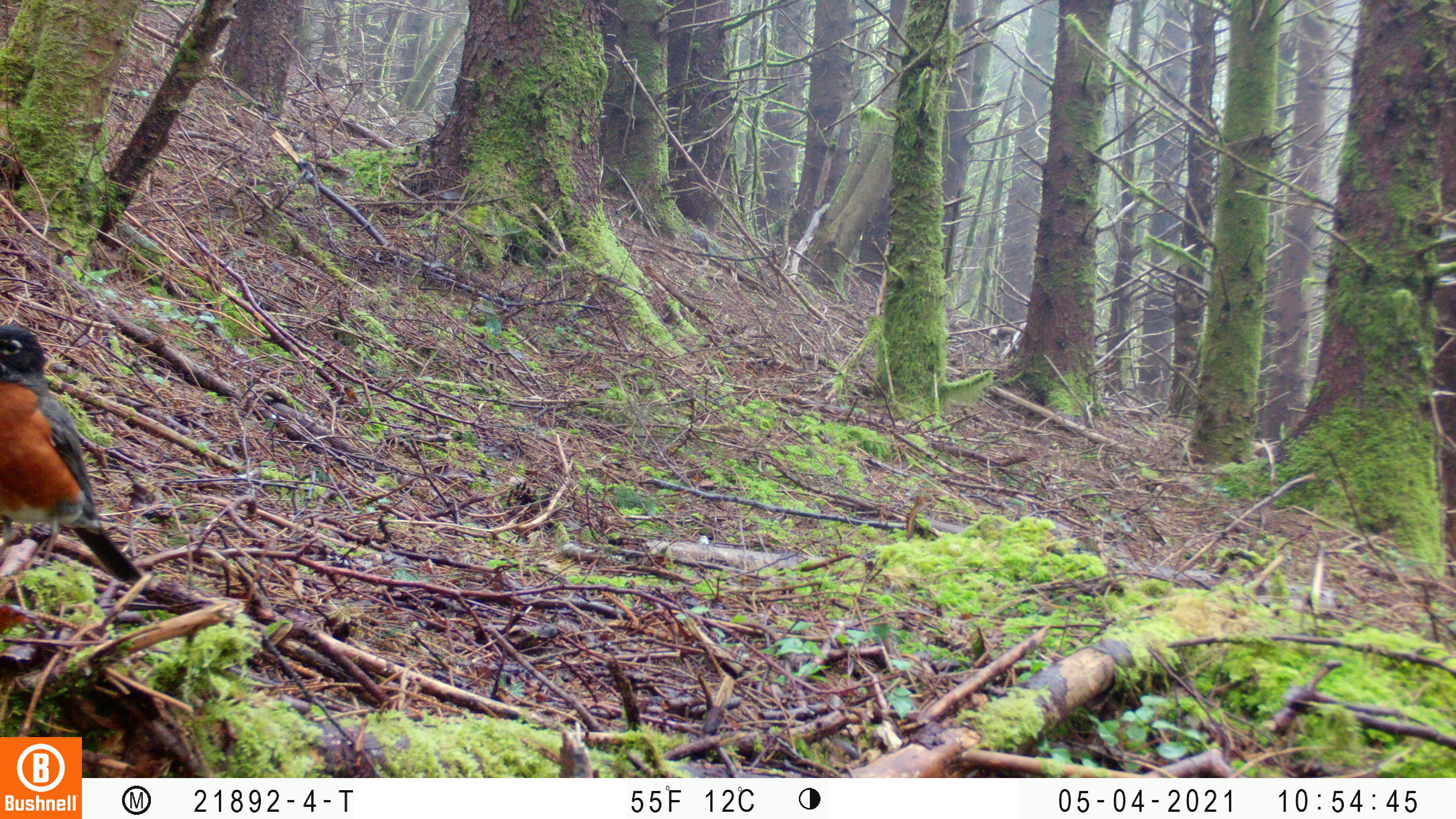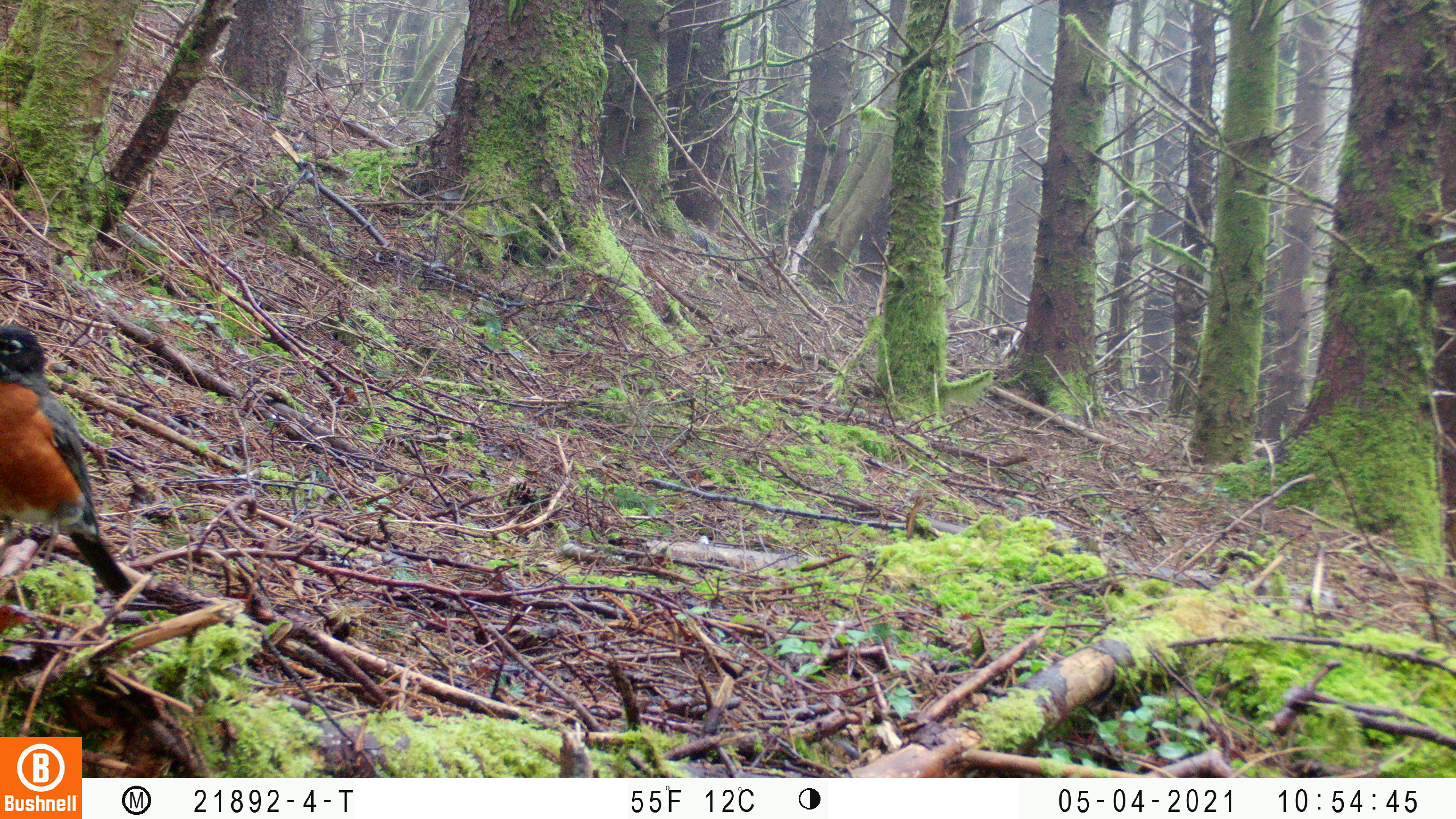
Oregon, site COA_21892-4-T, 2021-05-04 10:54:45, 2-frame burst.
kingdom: Animalia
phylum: Chordata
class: Aves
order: Passeriformes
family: Turdidae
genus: Turdus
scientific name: Turdus migratorius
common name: american robin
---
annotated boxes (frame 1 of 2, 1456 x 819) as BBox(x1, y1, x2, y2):
american robin: BBox(0, 316, 155, 610)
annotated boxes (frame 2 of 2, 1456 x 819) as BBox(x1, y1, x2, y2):
american robin: BBox(0, 314, 145, 628)